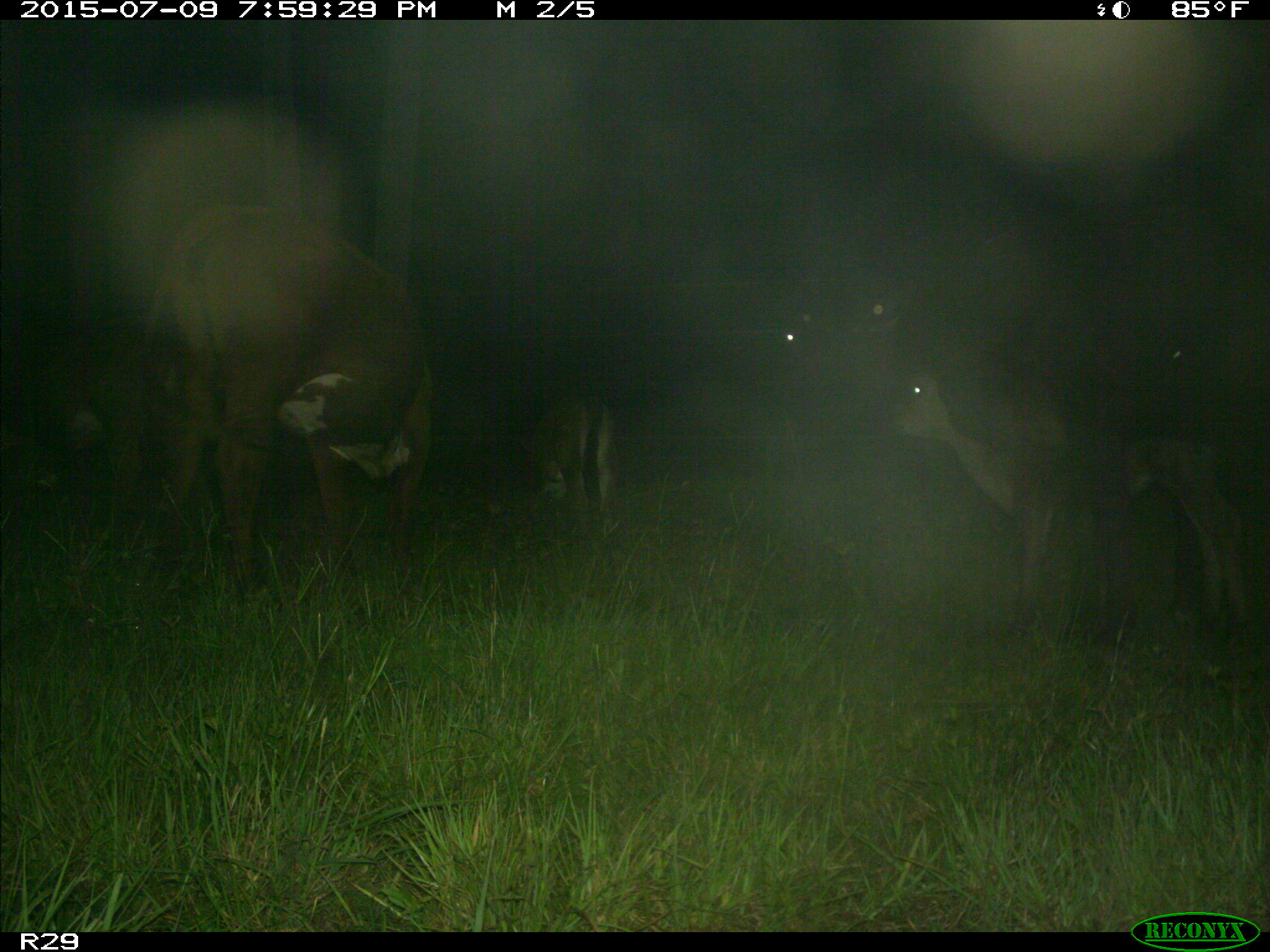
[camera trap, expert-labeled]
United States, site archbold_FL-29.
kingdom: Animalia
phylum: Chordata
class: Mammalia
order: Artiodactyla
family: Bovidae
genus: Bos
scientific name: Bos taurus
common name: domestic cow